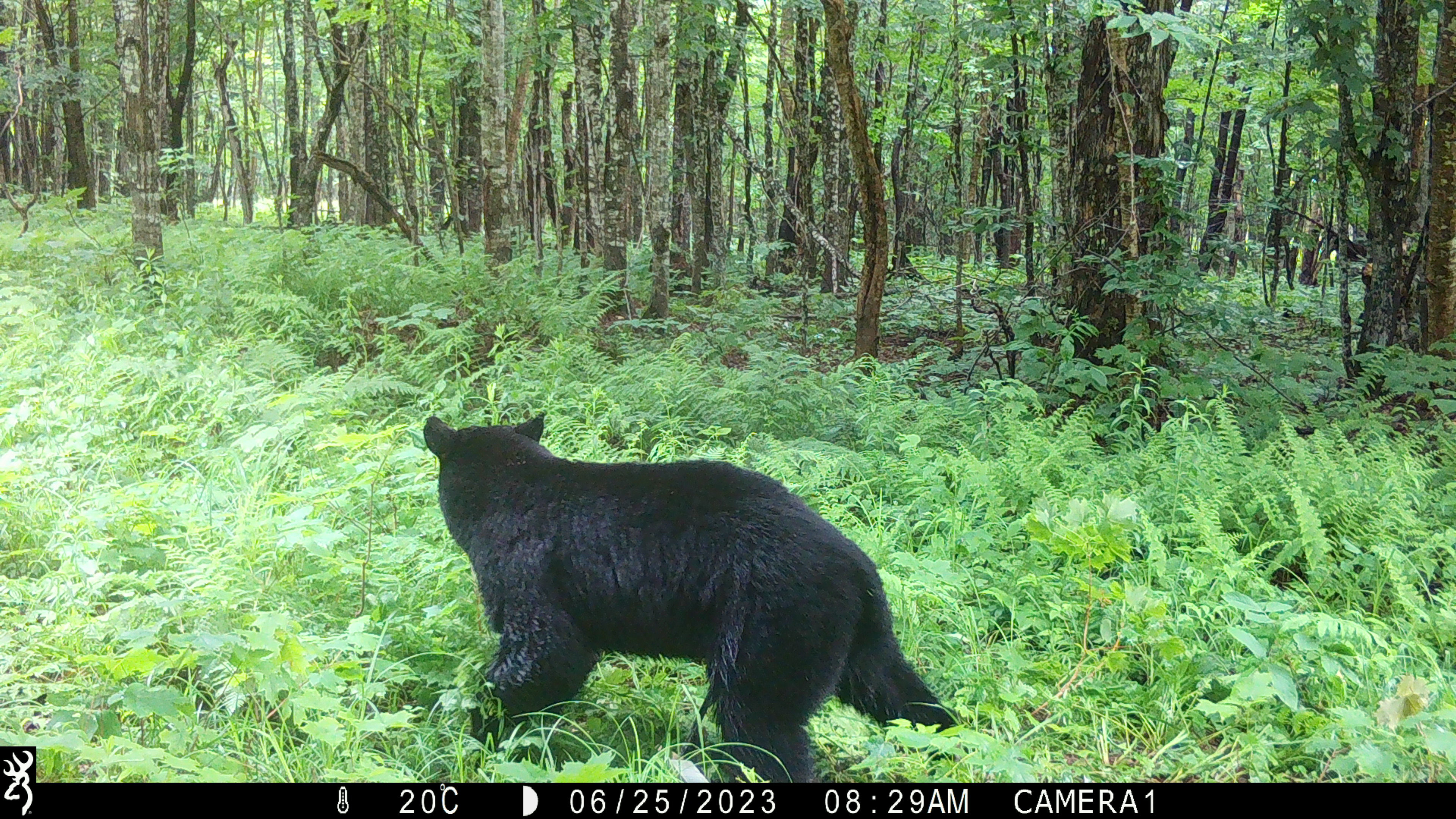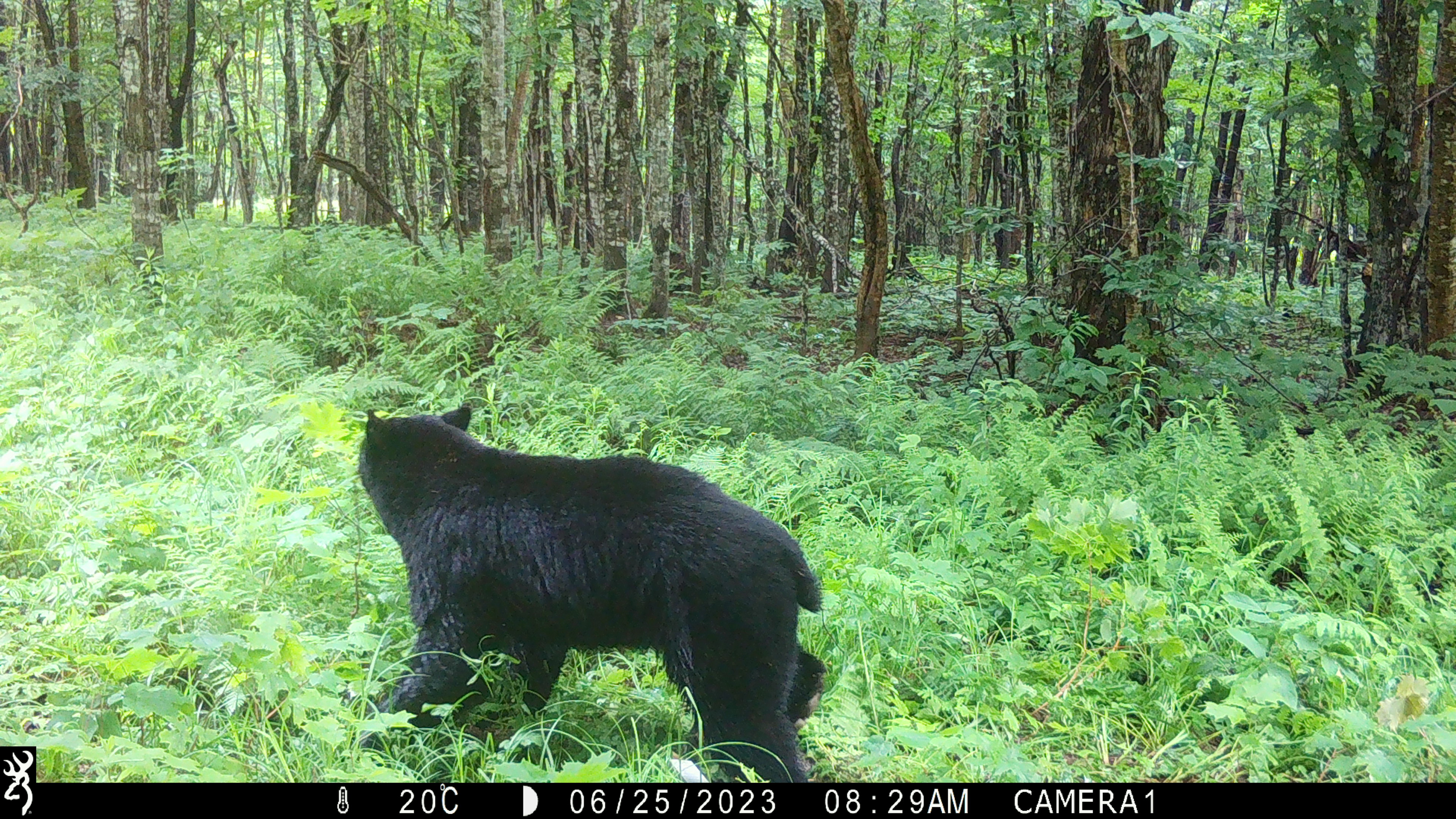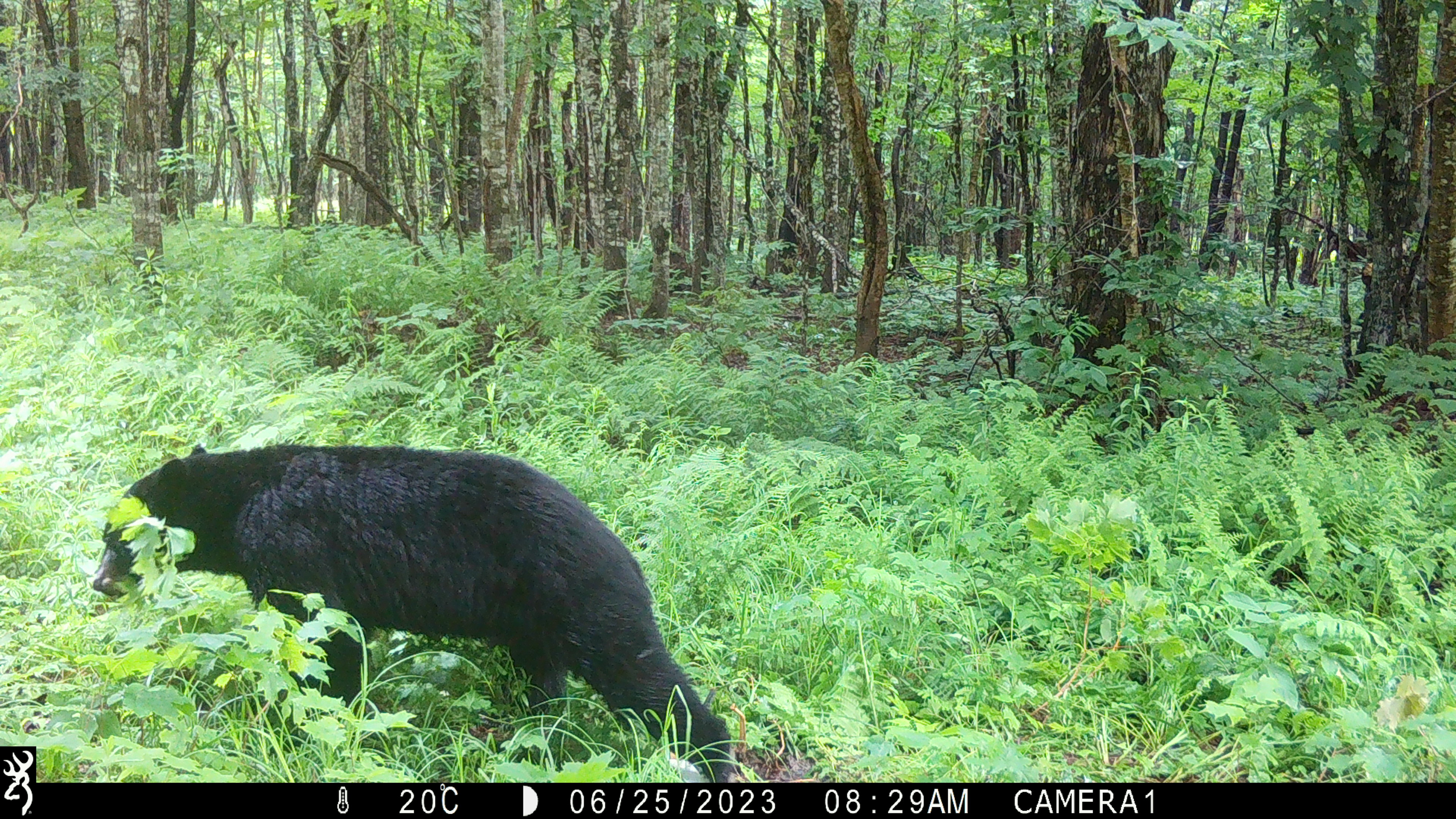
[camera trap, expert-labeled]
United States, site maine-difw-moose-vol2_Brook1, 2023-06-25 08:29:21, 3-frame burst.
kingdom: Animalia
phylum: Chordata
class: Mammalia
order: Carnivora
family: Ursidae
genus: Ursus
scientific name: Ursus americanus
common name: black bear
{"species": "black bear (Ursus americanus)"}